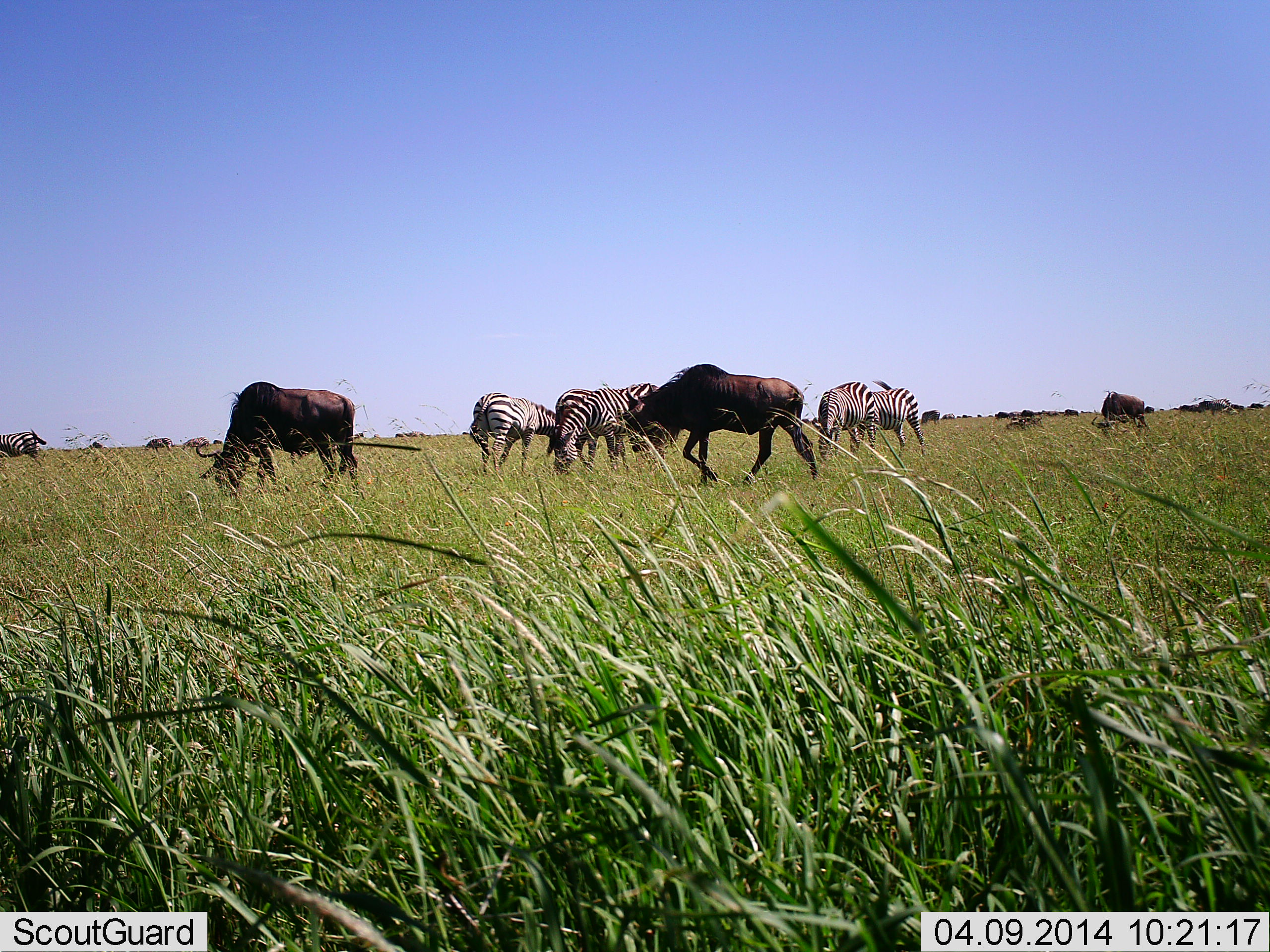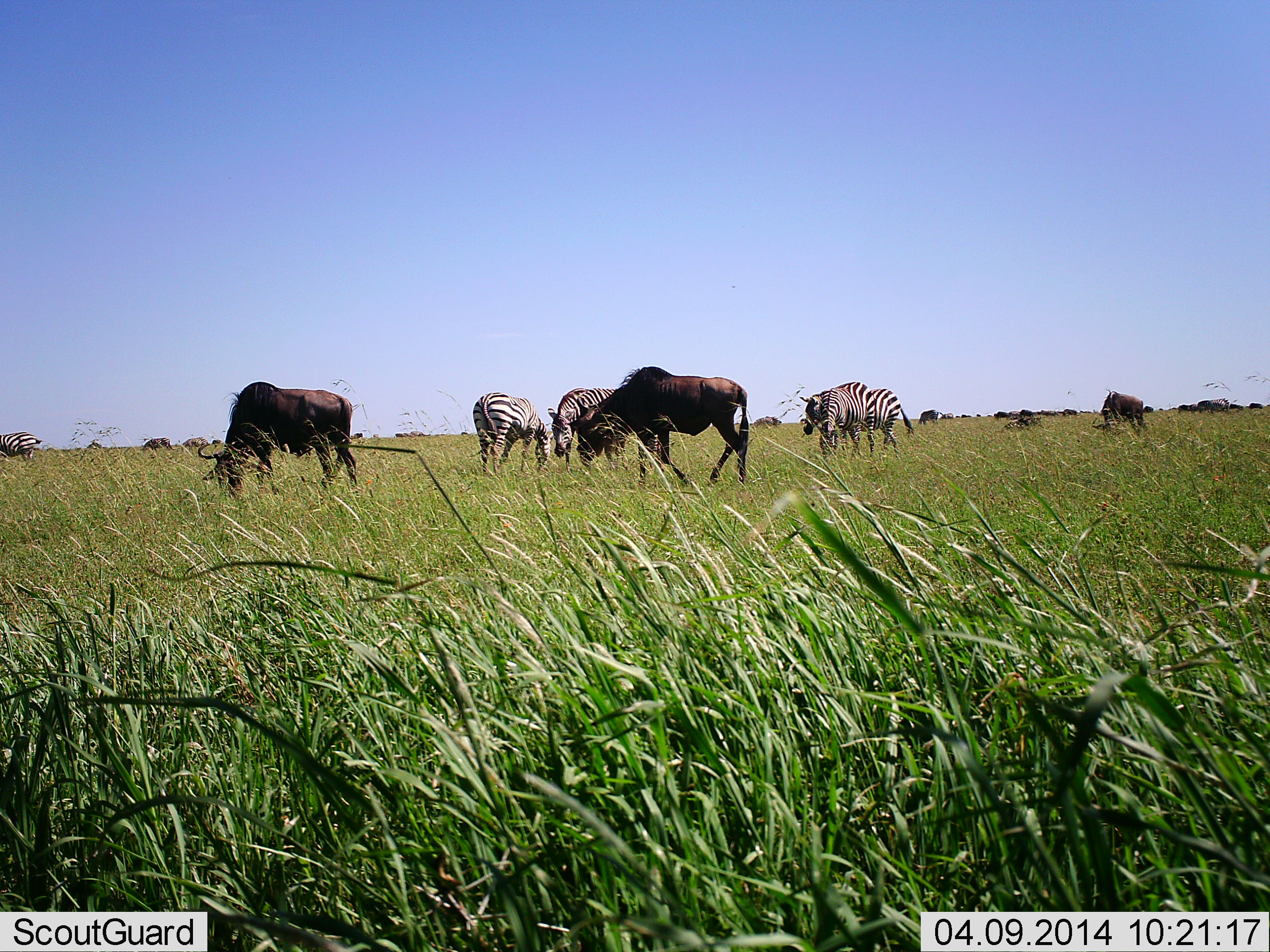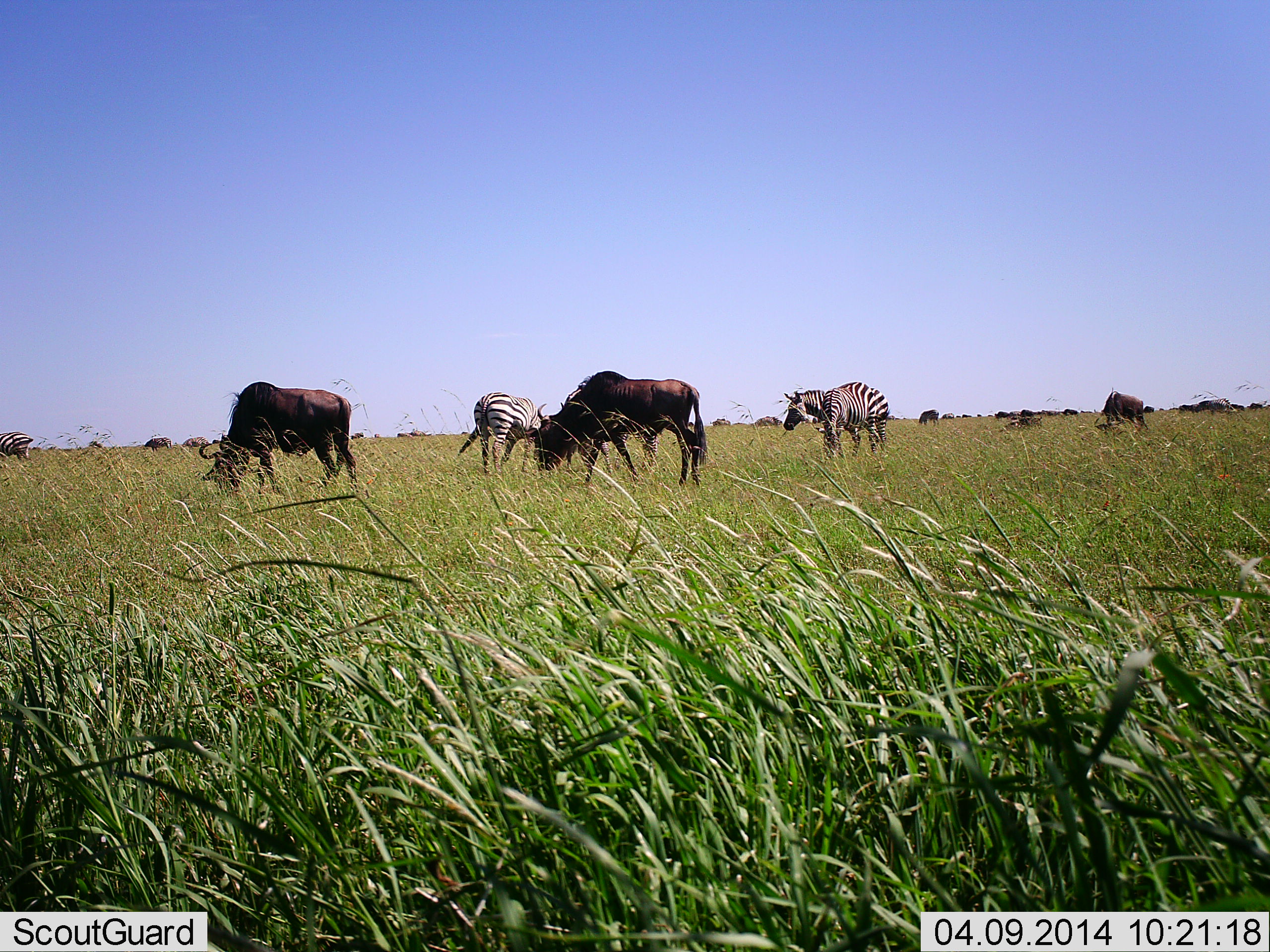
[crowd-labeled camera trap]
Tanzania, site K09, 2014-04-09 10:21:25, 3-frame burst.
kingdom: Animalia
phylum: Chordata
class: Mammalia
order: Artiodactyla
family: Bovidae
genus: Connochaetes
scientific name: Connochaetes taurinus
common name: blue wildebeest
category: wildebeest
Wildebeest (blue wildebeest) (Connochaetes taurinus), count 7. Behavior (volunteer vote fractions): standing 27%, resting 0%, moving 27%, interacting 0%. Young present (vote fraction): 0%. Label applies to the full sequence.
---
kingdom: Animalia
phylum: Chordata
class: Mammalia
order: Perissodactyla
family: Equidae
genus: Equus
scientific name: Equus quagga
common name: plains zebra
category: zebra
Zebra (plains zebra) (Equus quagga), count 5. Behavior (volunteer vote fractions): standing 20%, resting 0%, moving 30%, interacting 0%. Young present (vote fraction): 0%. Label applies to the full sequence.